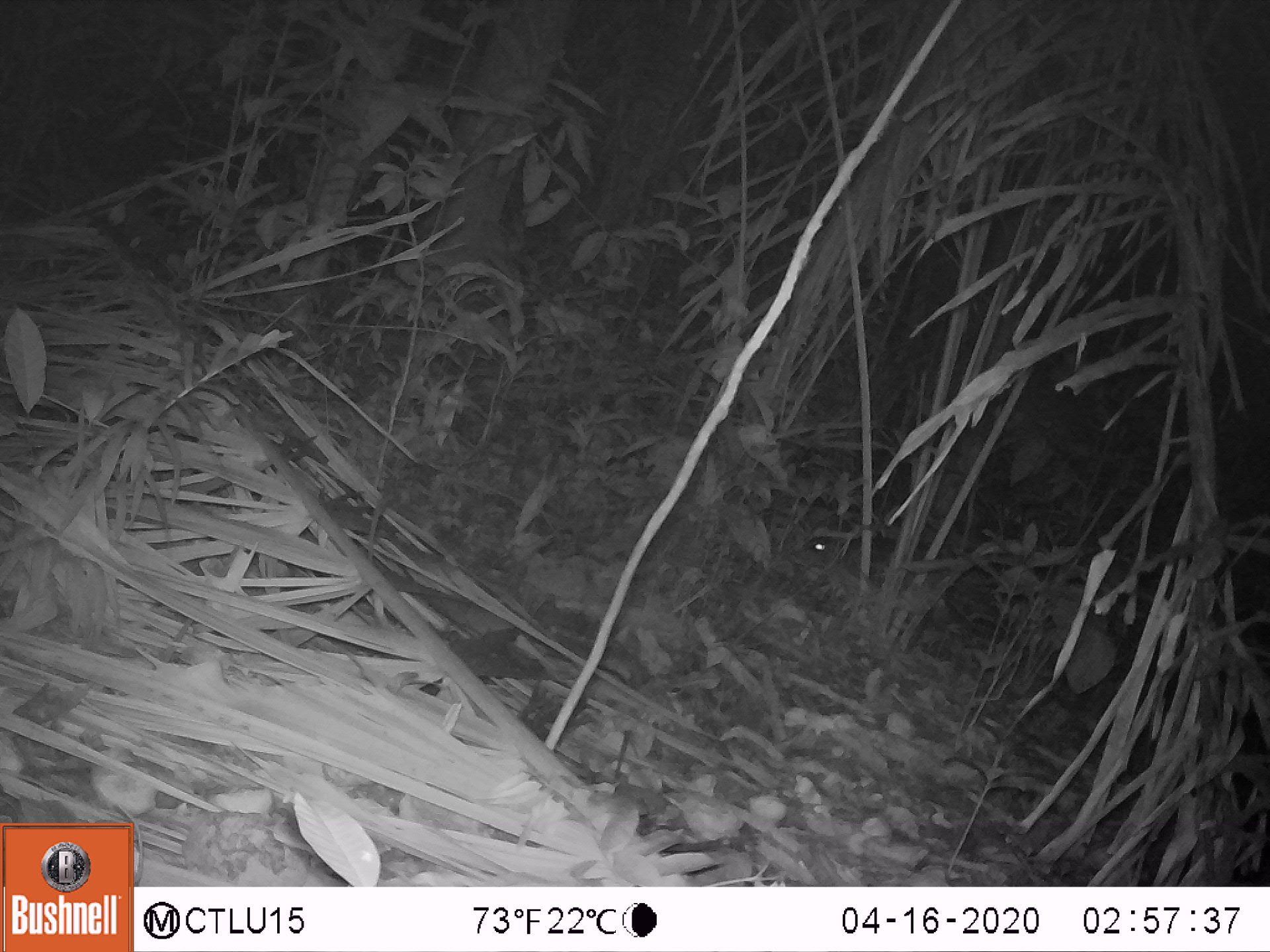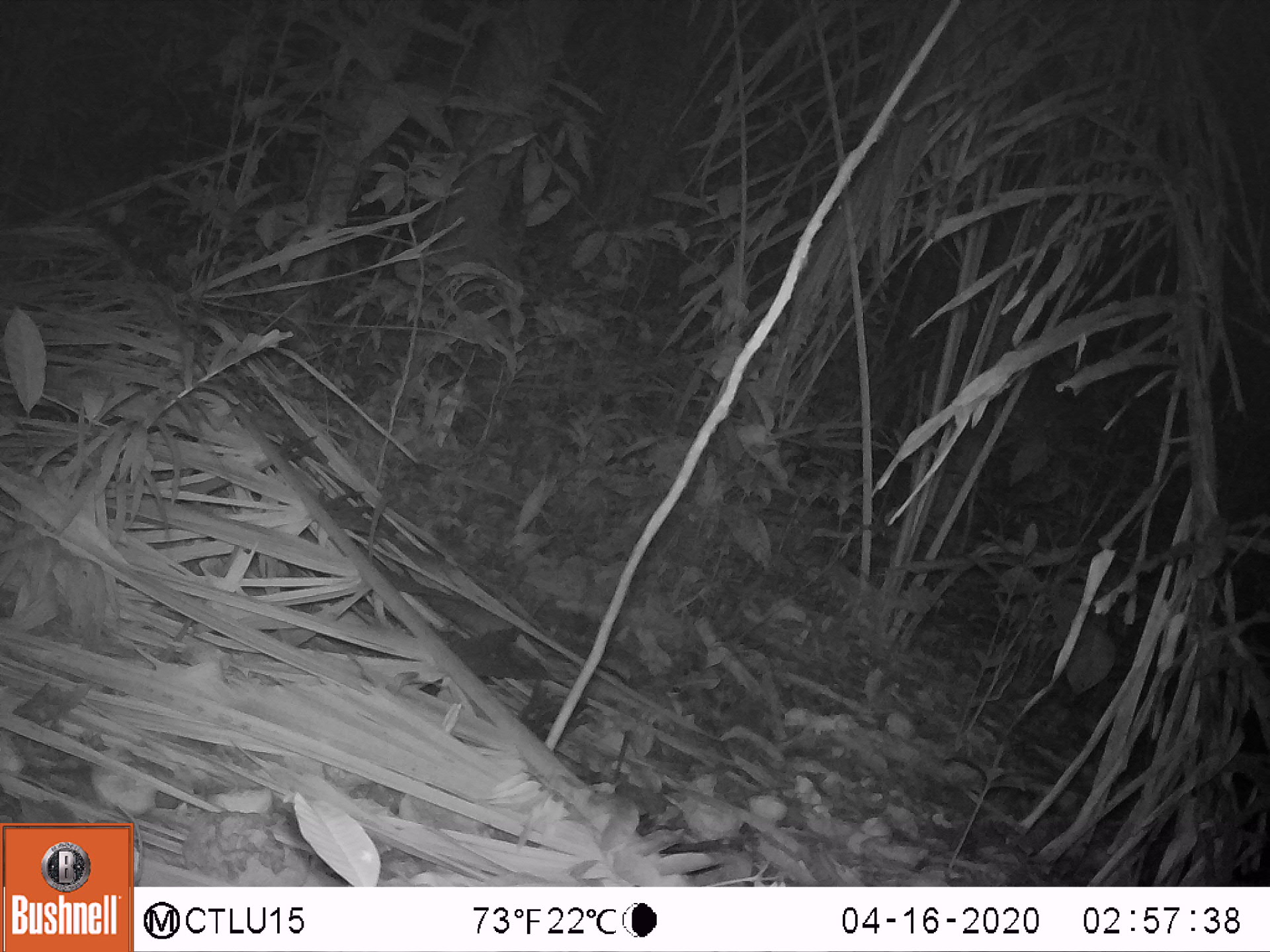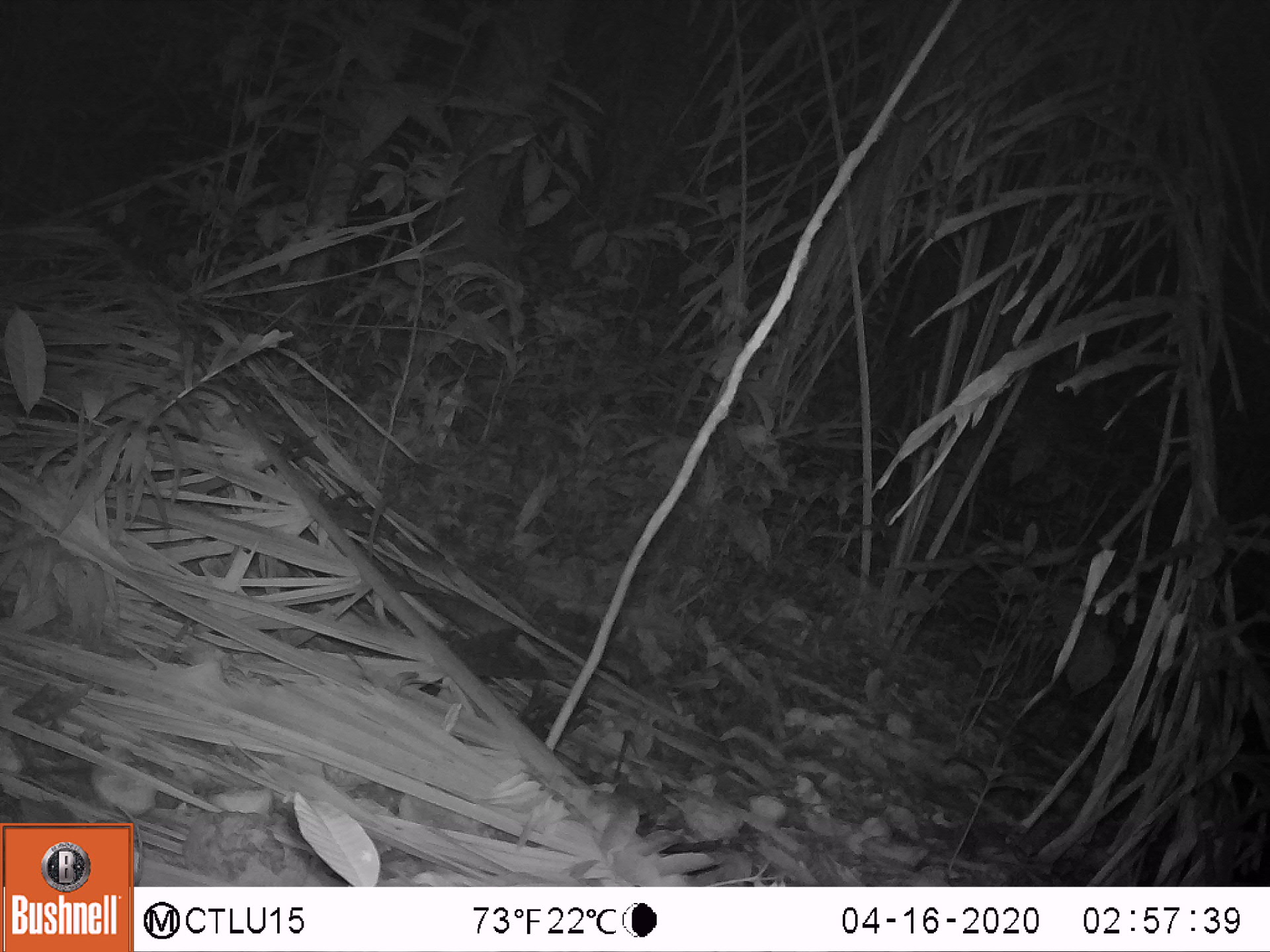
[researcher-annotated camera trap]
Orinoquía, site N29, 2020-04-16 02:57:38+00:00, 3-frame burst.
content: unidentified animal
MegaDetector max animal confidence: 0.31